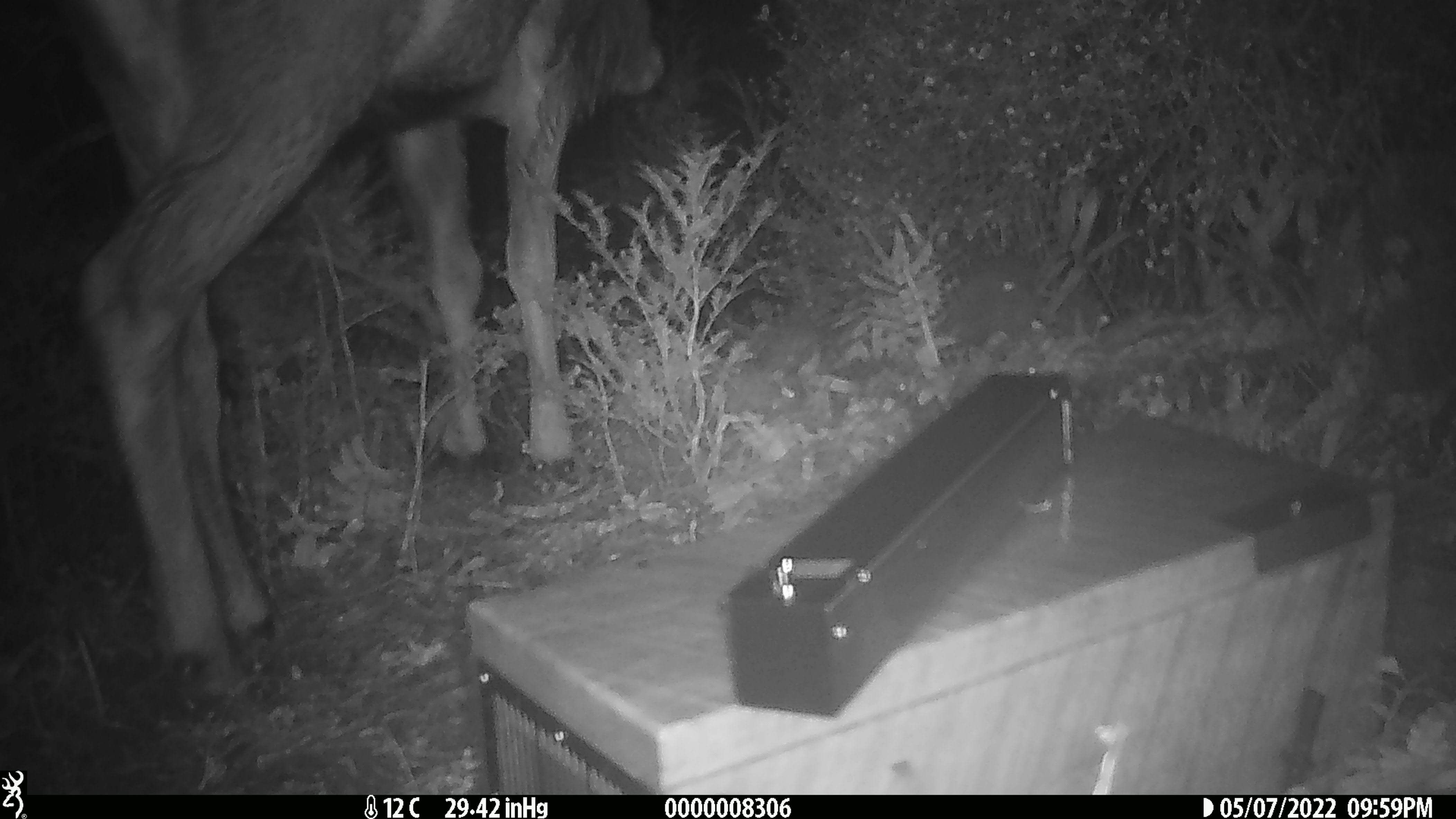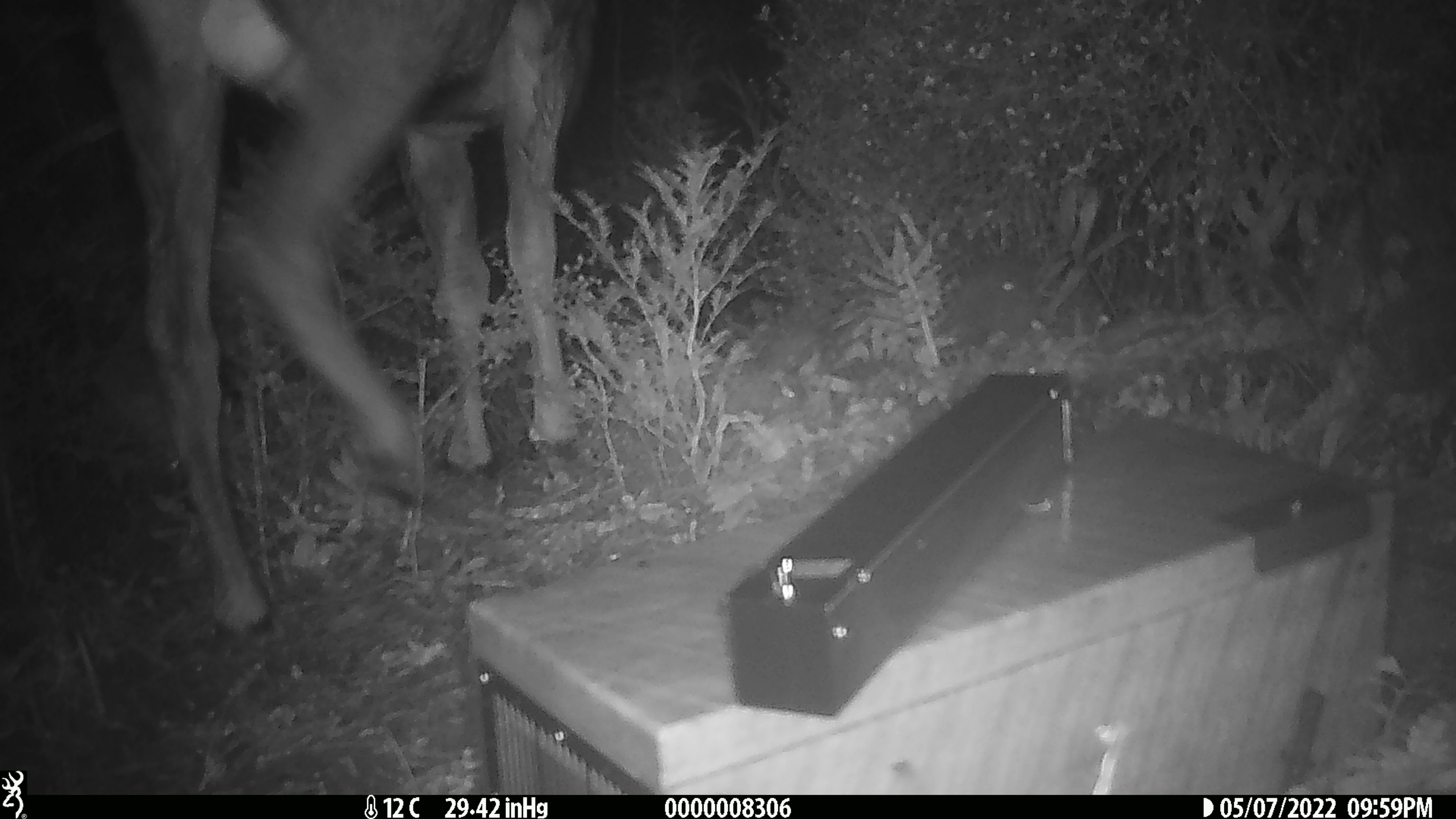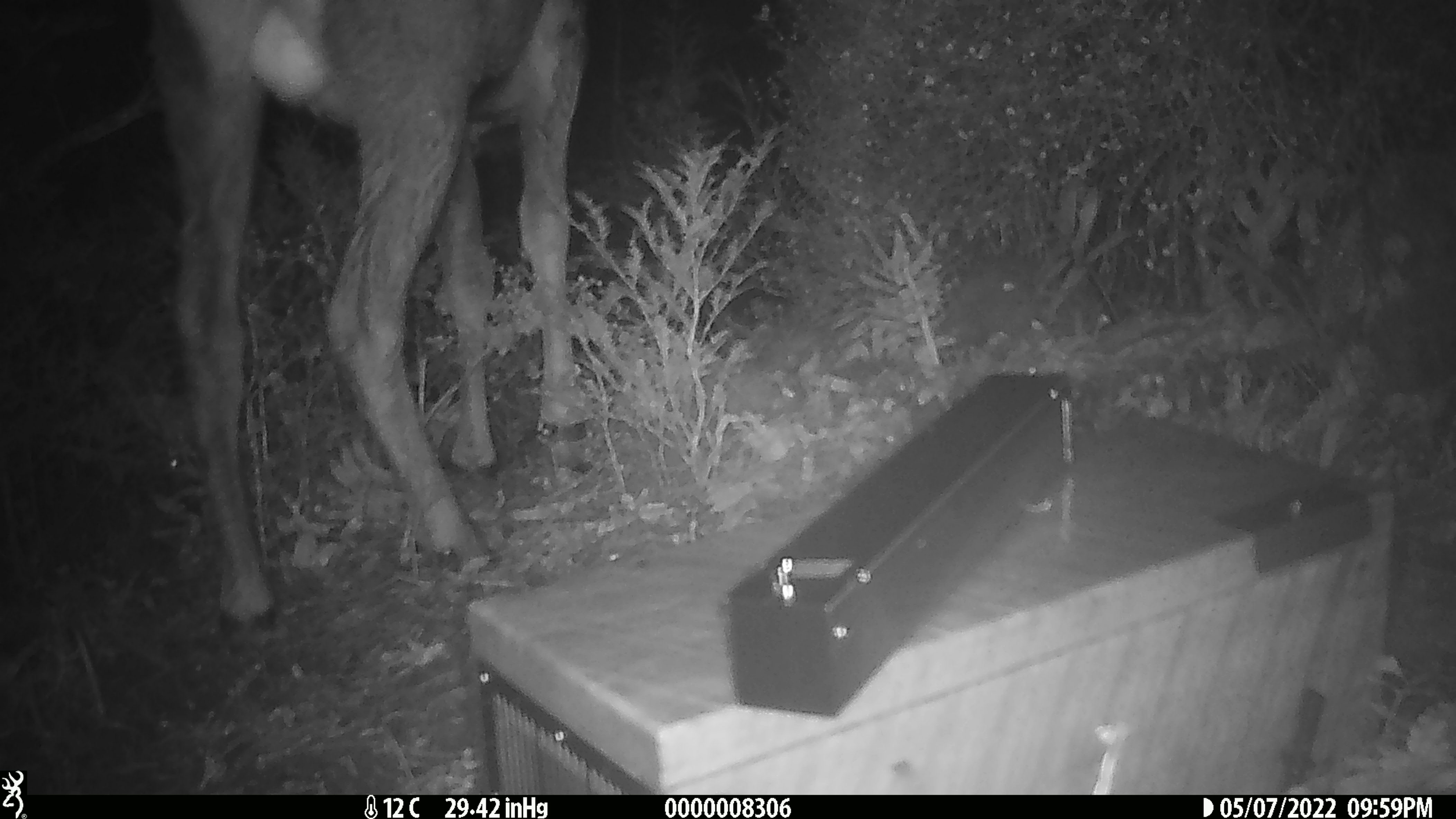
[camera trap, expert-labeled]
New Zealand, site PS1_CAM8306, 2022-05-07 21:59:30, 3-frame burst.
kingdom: Animalia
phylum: Chordata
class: Mammalia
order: Artiodactyla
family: Cervidae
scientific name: Cervidae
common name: deer